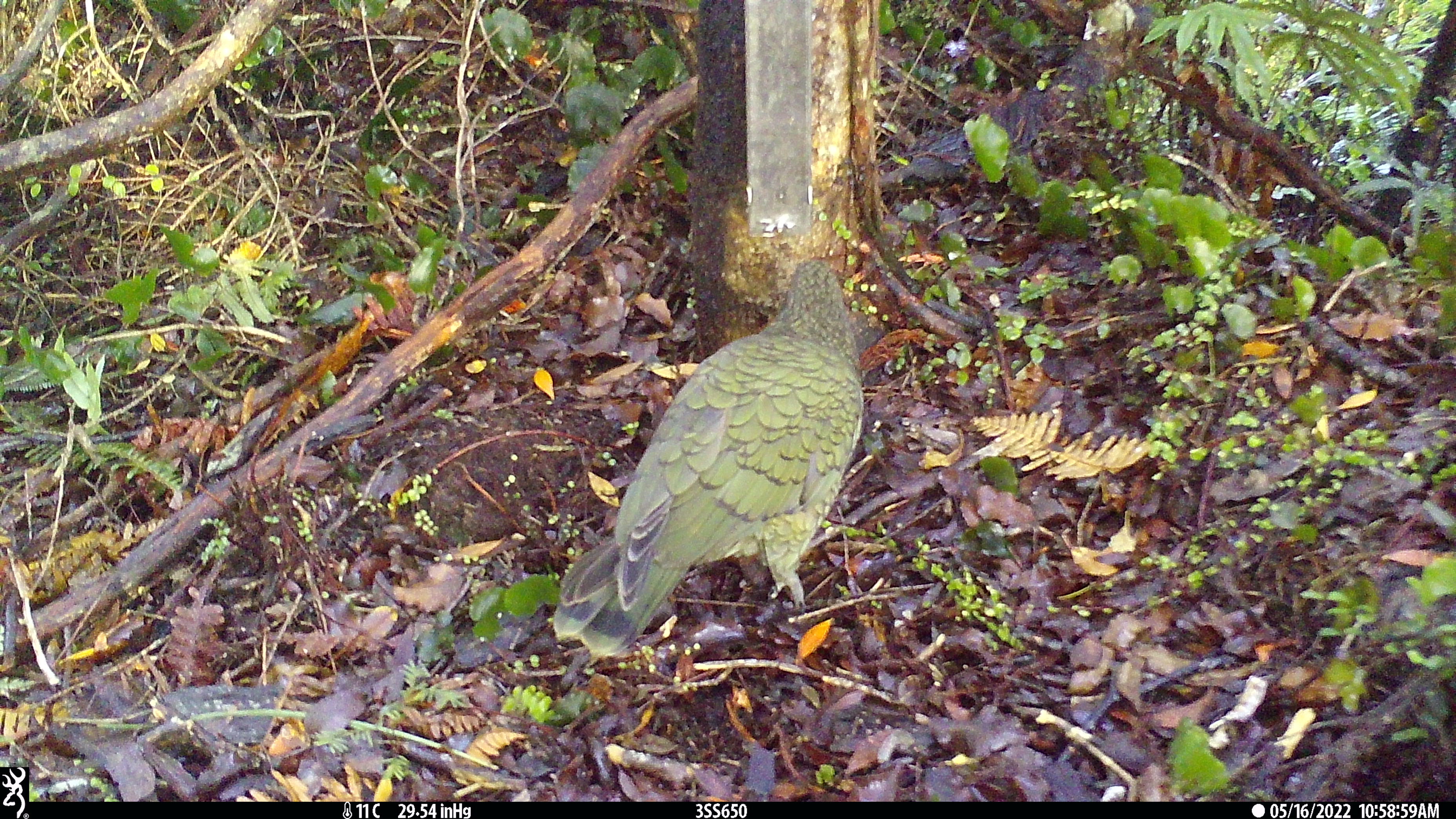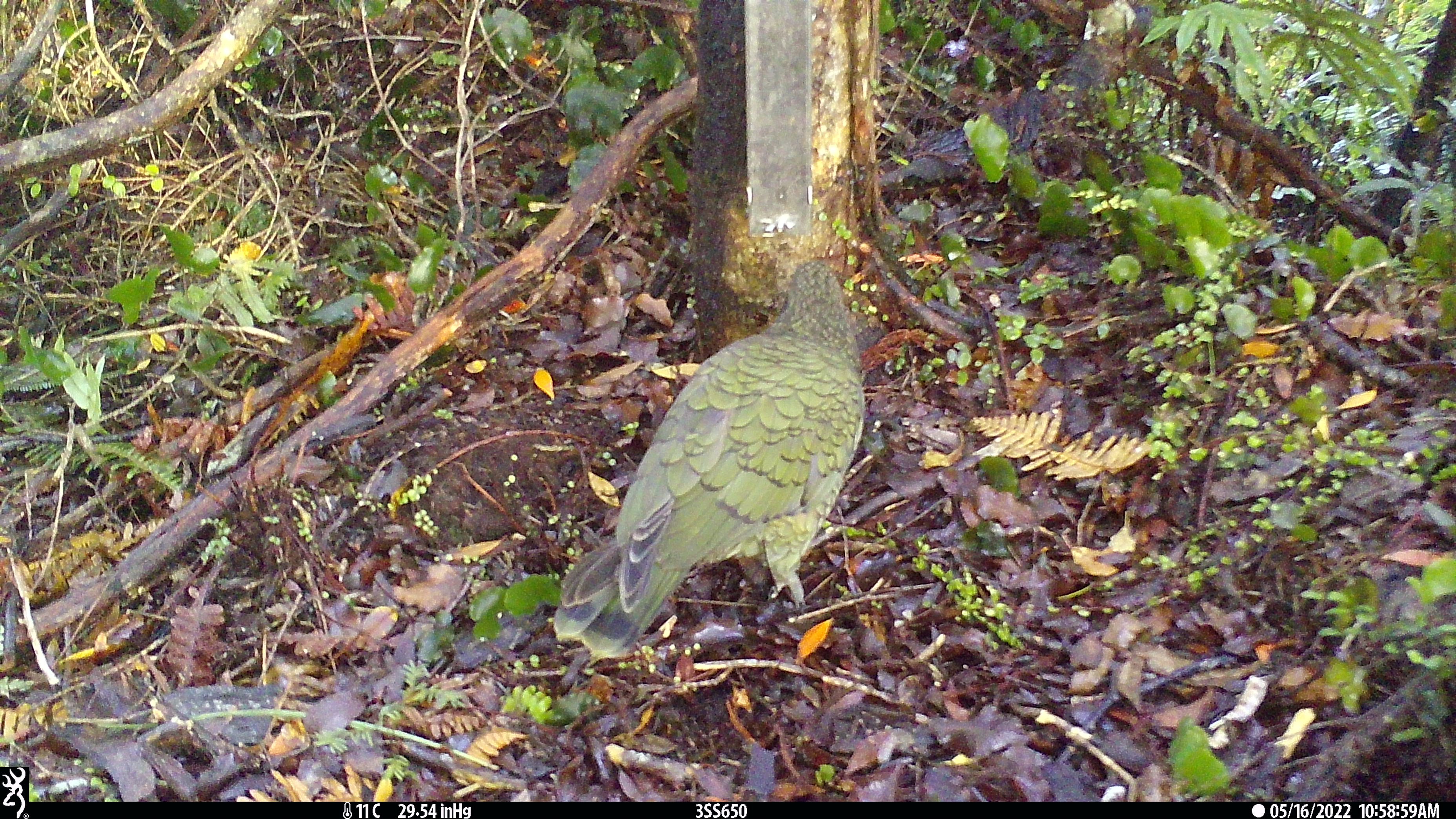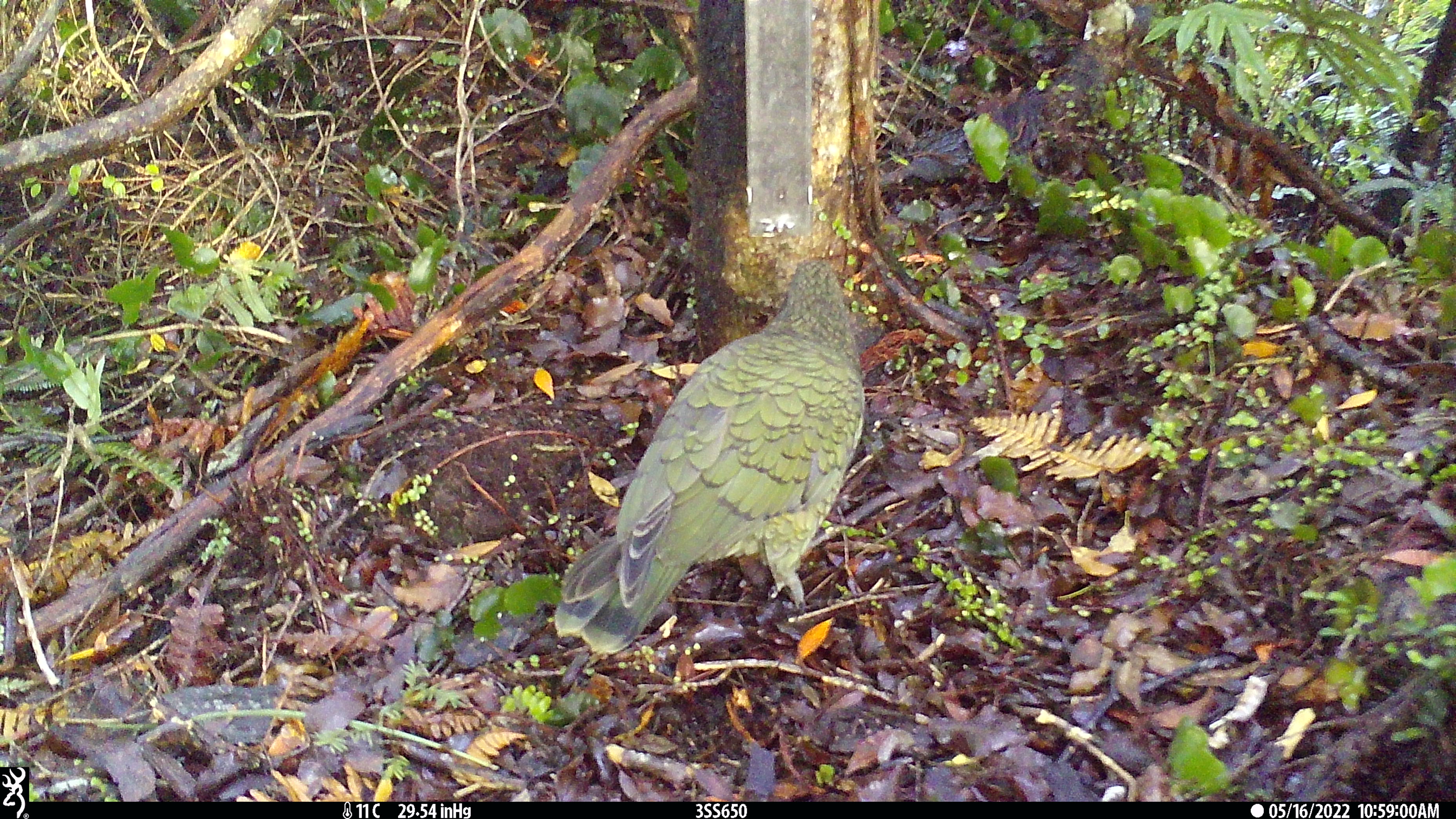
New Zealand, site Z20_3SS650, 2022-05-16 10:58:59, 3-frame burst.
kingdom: Animalia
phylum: Chordata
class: Aves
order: Psittaciformes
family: Strigopidae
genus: Nestor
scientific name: Nestor notabilis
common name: kea